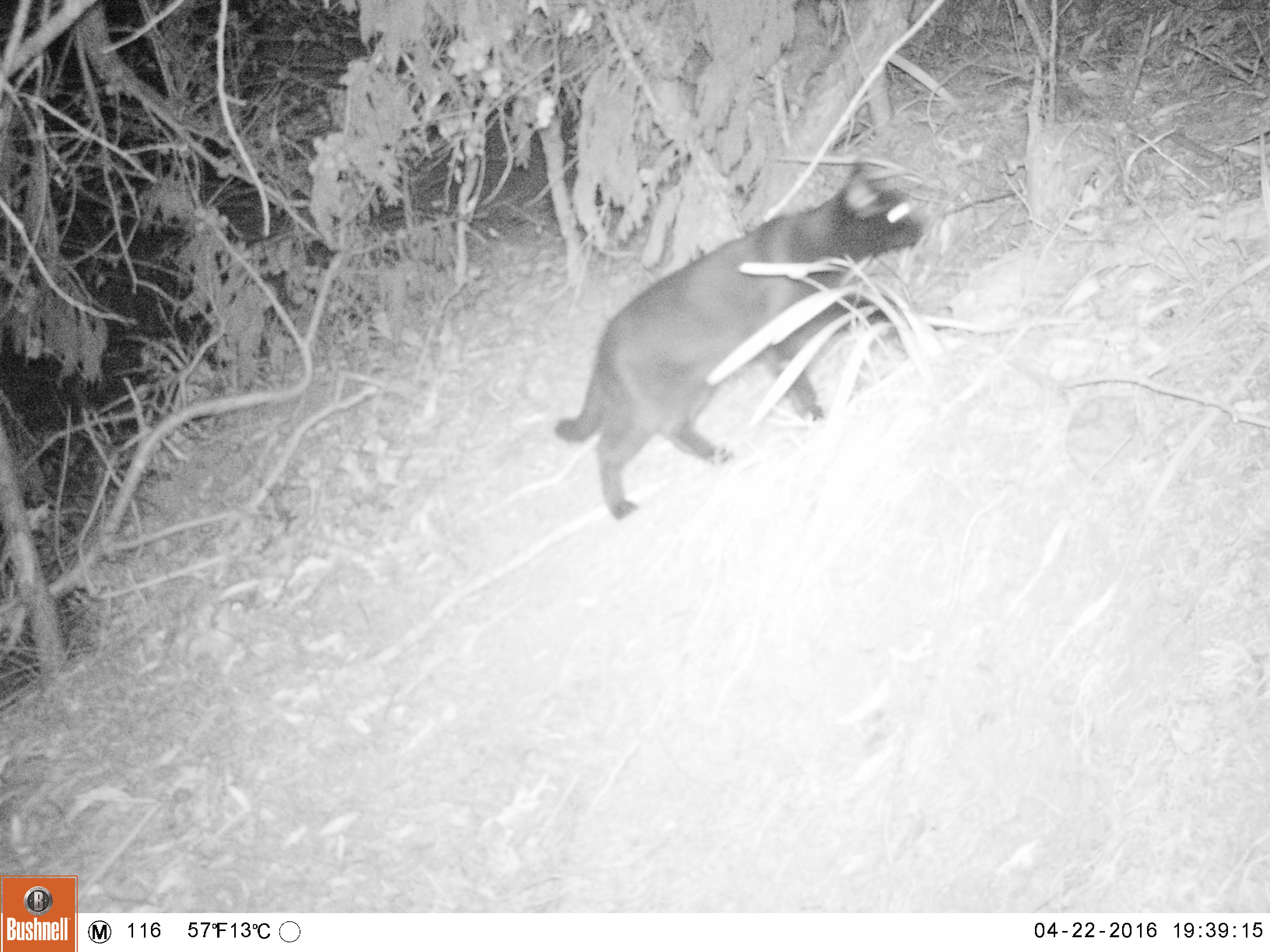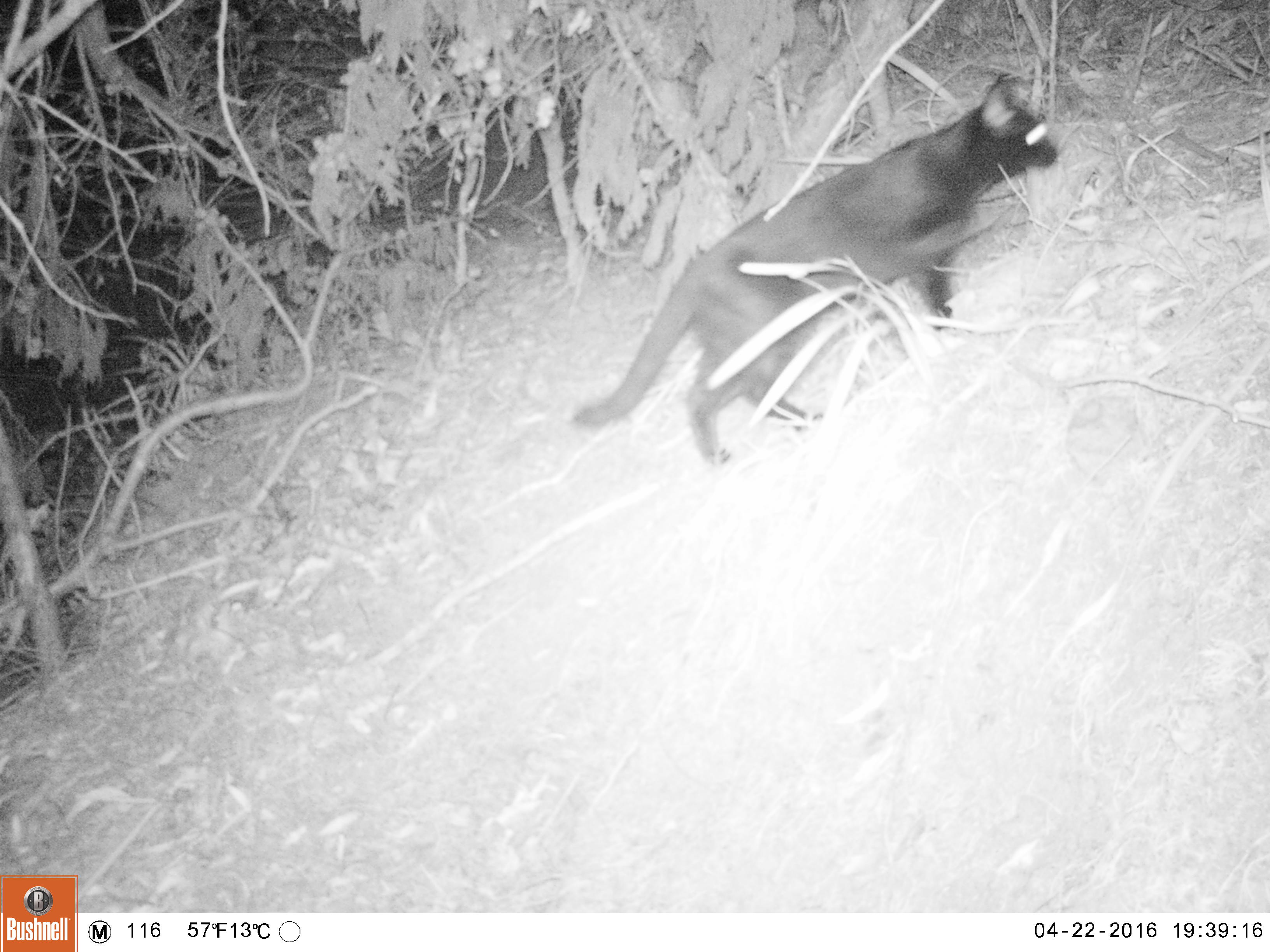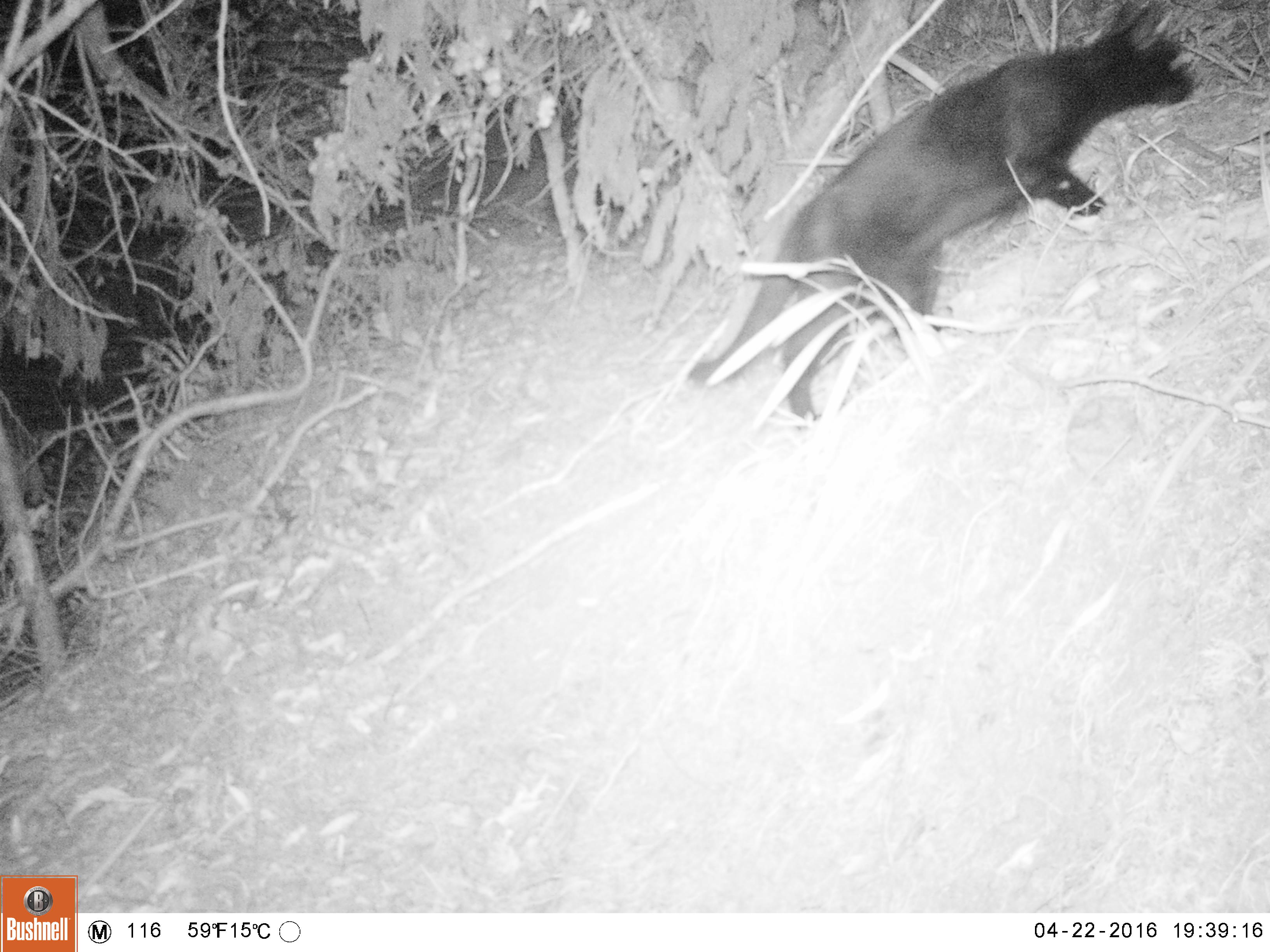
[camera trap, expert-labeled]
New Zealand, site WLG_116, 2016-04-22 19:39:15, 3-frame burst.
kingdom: Animalia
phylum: Chordata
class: Mammalia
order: Carnivora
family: Felidae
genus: Felis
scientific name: Felis catus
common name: domestic cat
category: cat